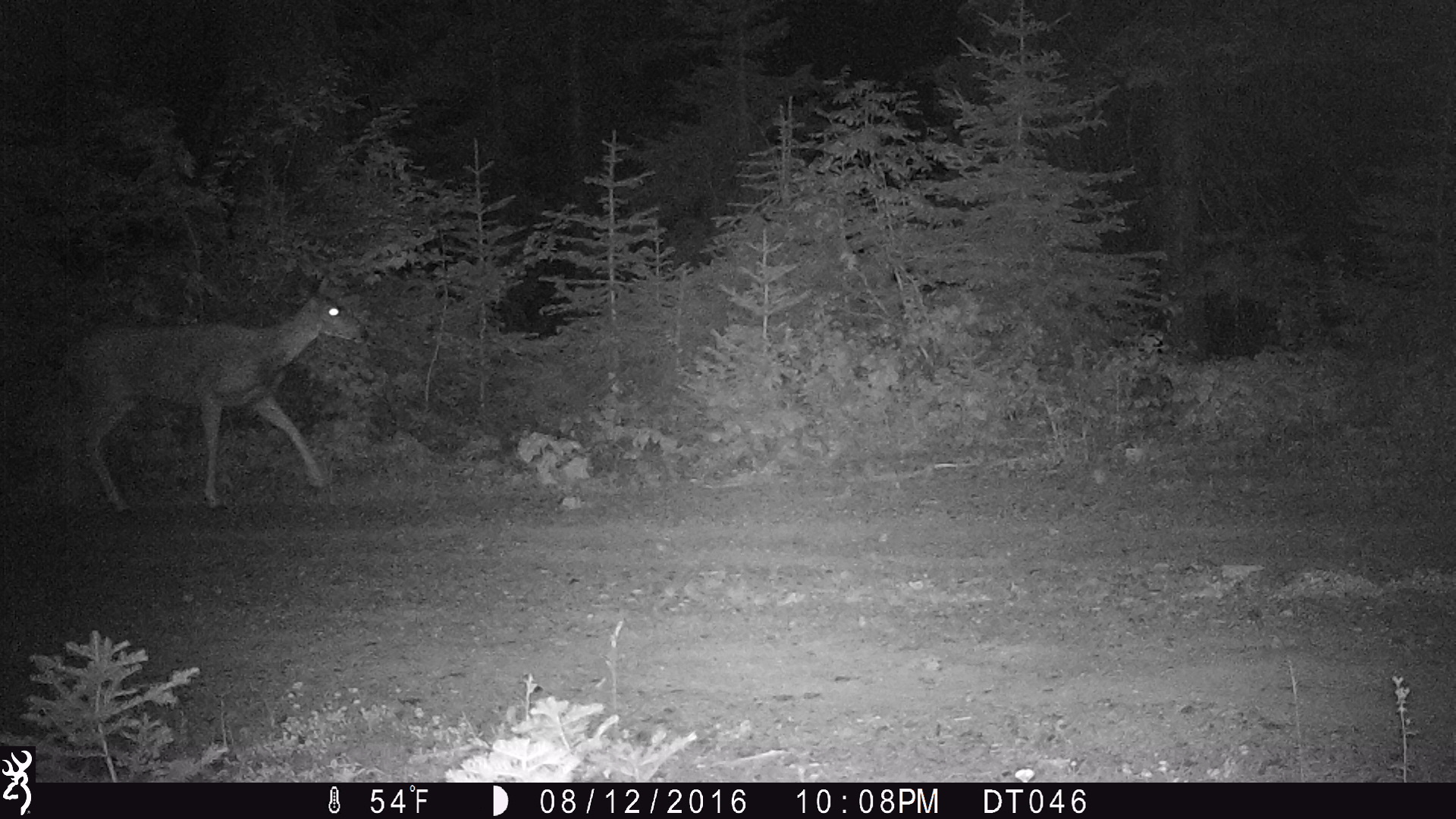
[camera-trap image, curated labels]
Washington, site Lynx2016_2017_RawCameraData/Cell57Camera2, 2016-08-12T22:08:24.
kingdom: Animalia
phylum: Chordata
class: Mammalia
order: Artiodactyla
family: Cervidae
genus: Odocoileus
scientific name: Odocoileus hemionus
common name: mule deer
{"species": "Odocoileus hemionus (mule deer)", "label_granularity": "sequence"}